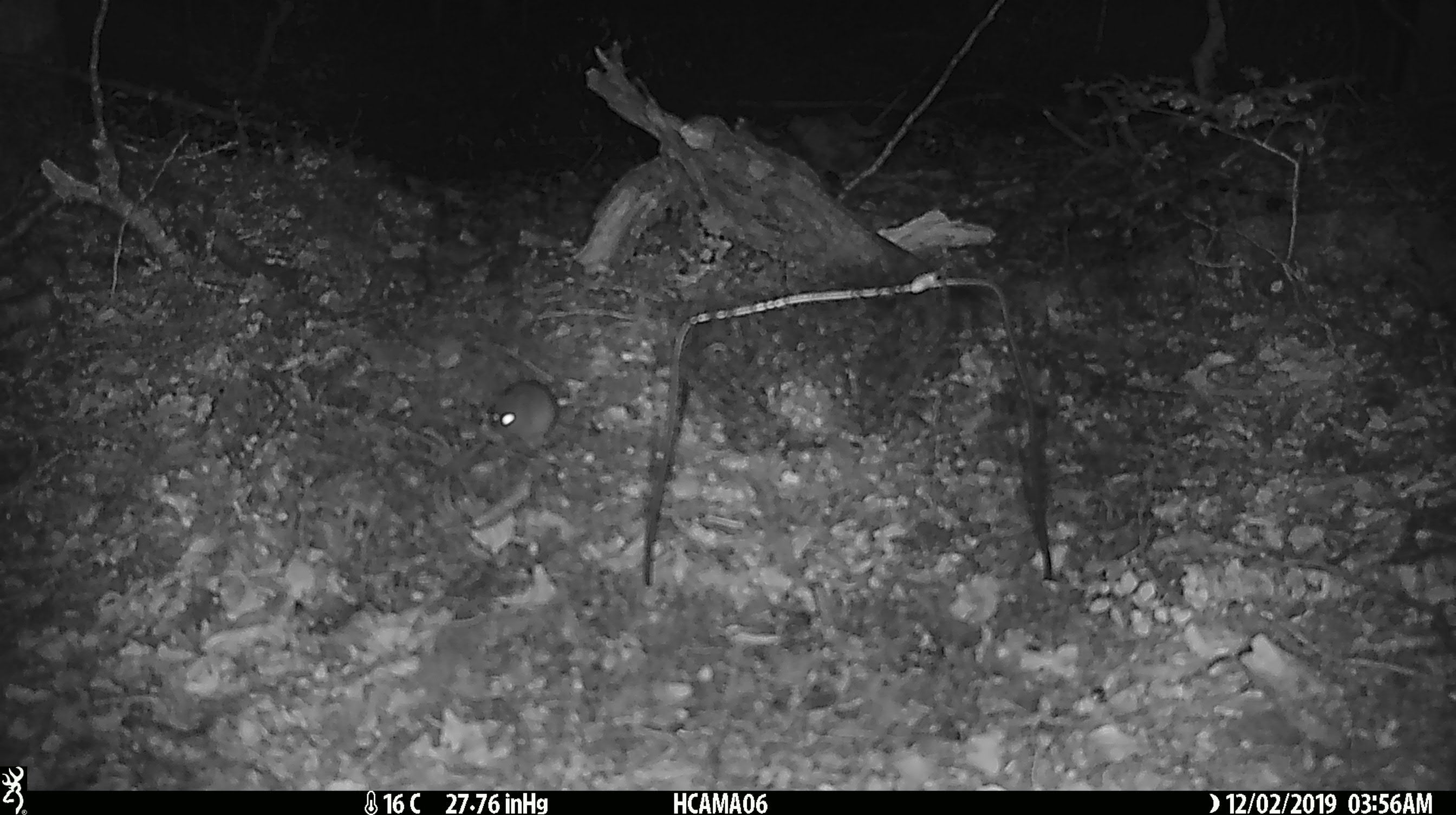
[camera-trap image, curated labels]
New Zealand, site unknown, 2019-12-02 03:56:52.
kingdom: Animalia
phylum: Chordata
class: Mammalia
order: Rodentia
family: Muridae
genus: Mus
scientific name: Mus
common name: mouse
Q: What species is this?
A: Mouse (Mus).